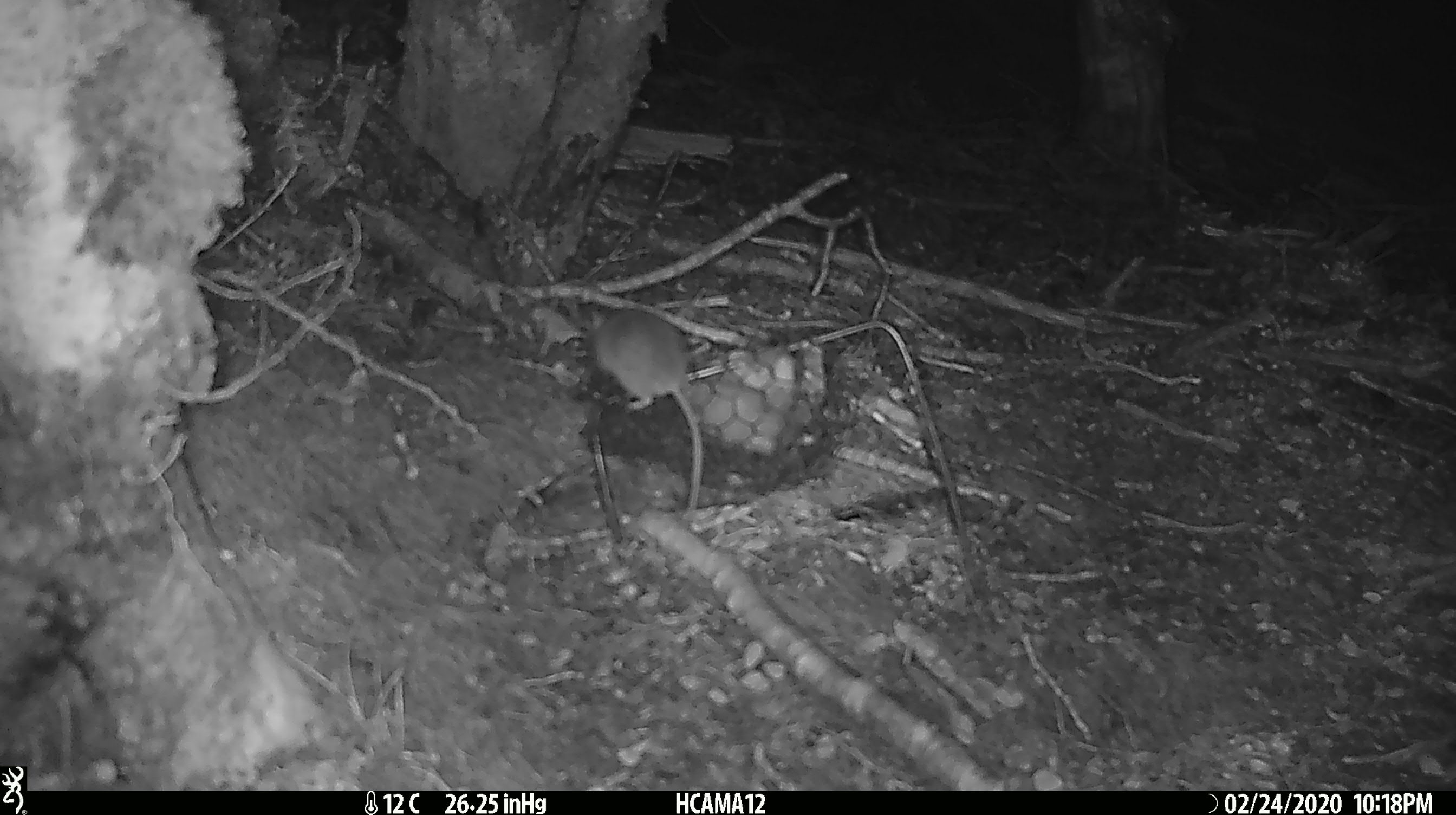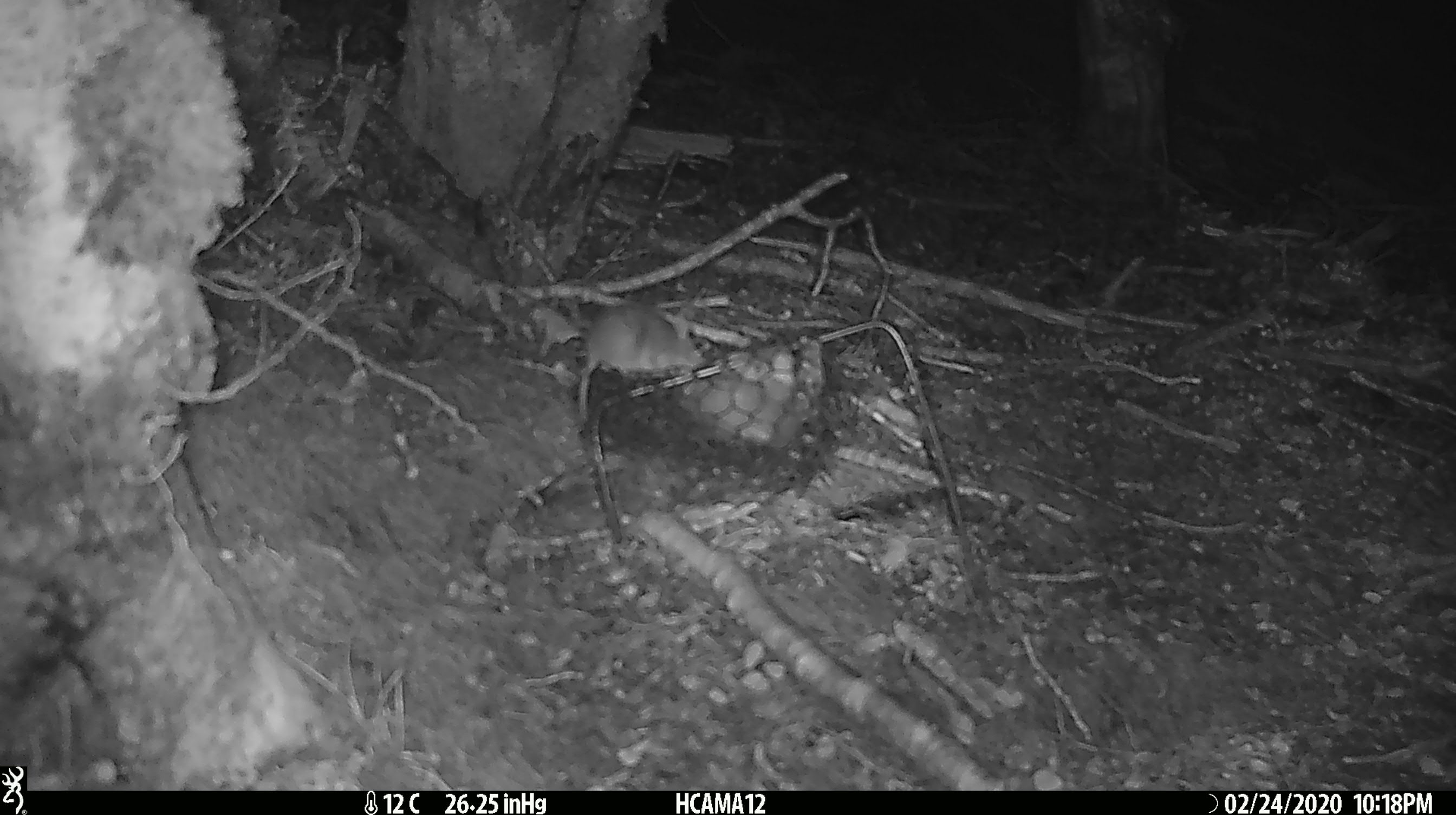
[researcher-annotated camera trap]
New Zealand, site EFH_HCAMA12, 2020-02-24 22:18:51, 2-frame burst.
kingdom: Animalia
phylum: Chordata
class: Mammalia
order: Rodentia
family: Muridae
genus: Mus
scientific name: Mus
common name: mouse